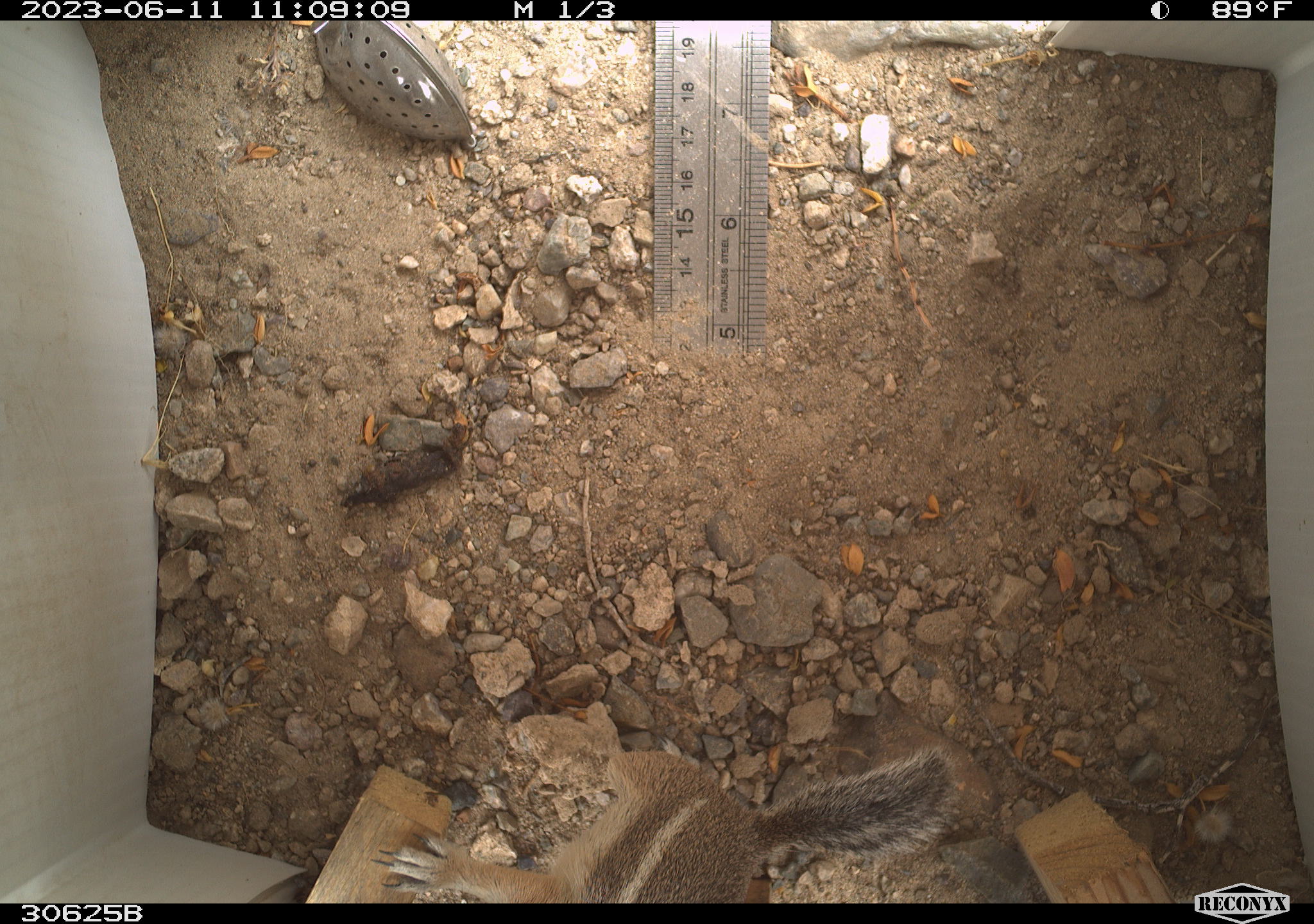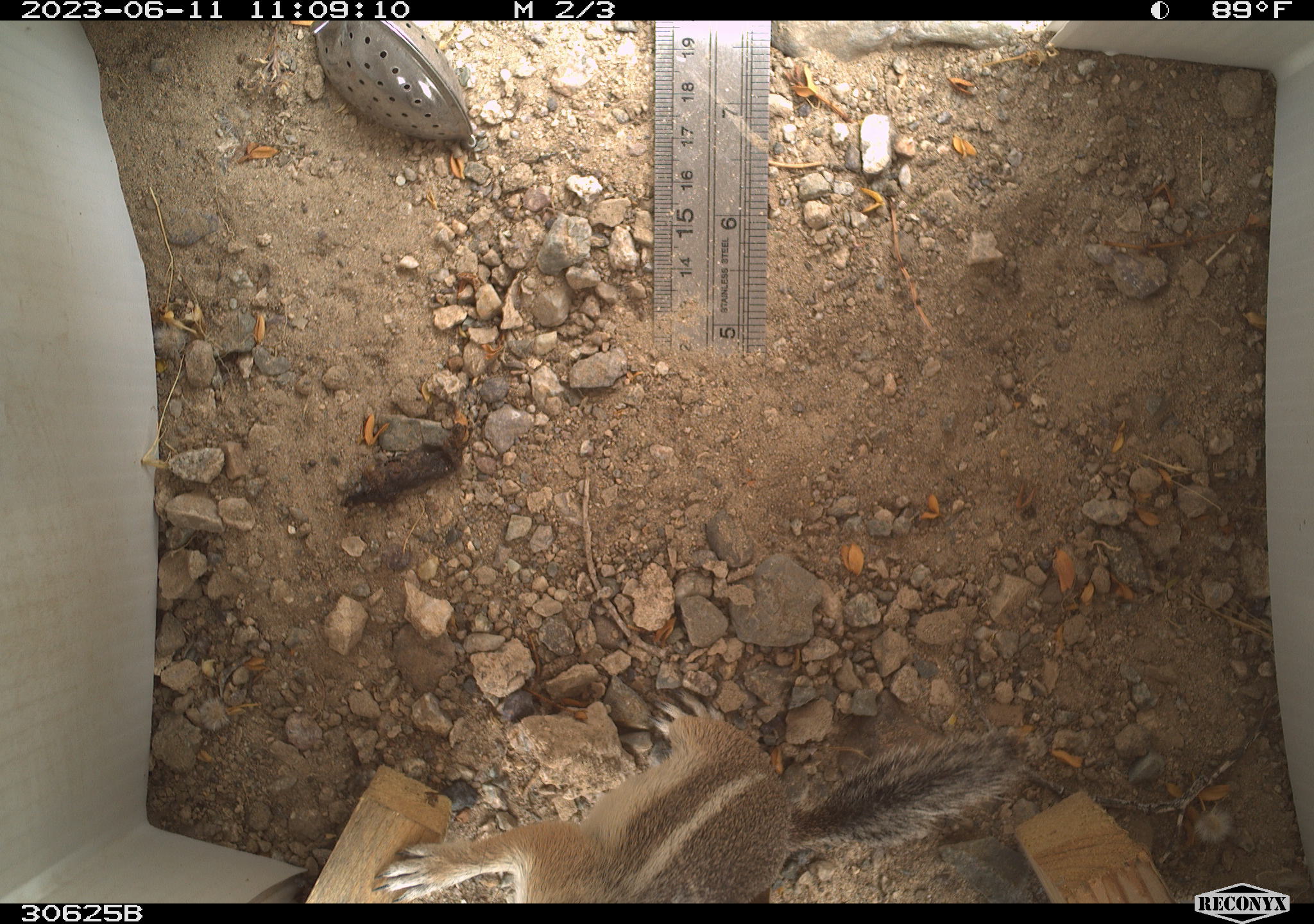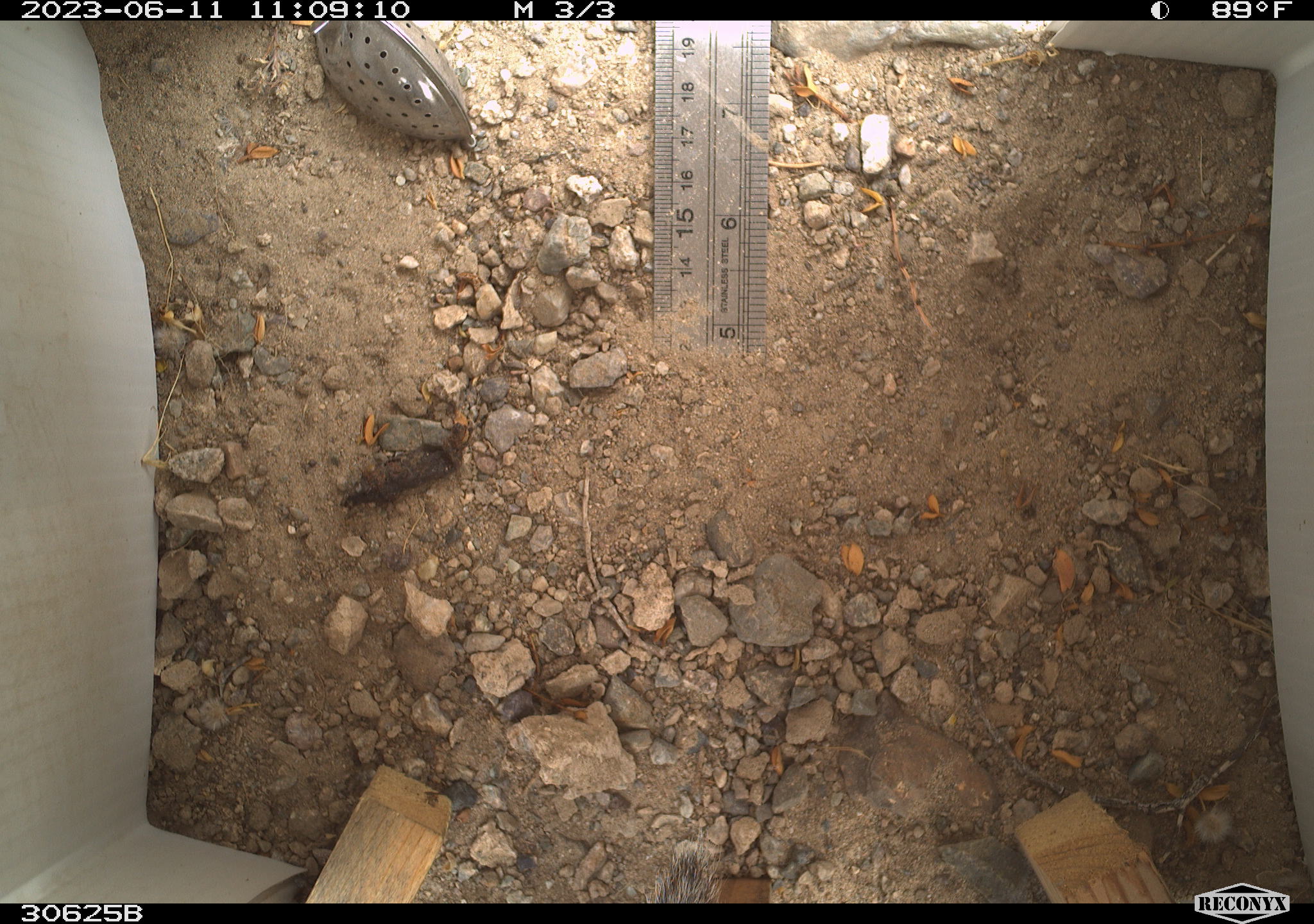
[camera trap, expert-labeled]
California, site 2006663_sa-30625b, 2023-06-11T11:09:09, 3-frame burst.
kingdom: Animalia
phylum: Chordata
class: Mammalia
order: Rodentia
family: Sciuridae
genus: Ammospermophilus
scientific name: Ammospermophilus leucurus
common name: white-tailed antelope squirrel